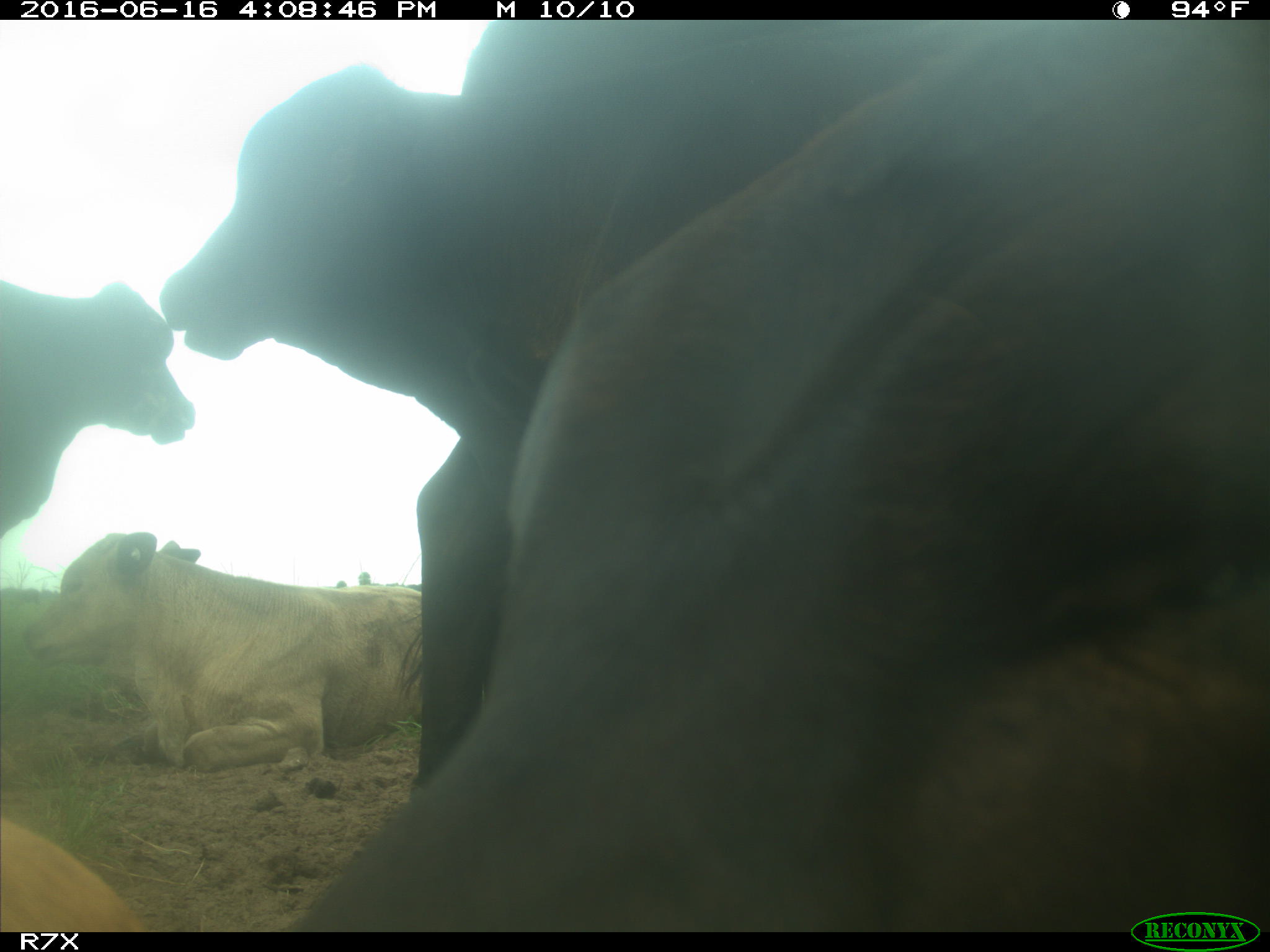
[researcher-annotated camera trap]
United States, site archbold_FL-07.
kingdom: Animalia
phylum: Chordata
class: Mammalia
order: Artiodactyla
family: Bovidae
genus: Bos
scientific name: Bos taurus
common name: domestic cow